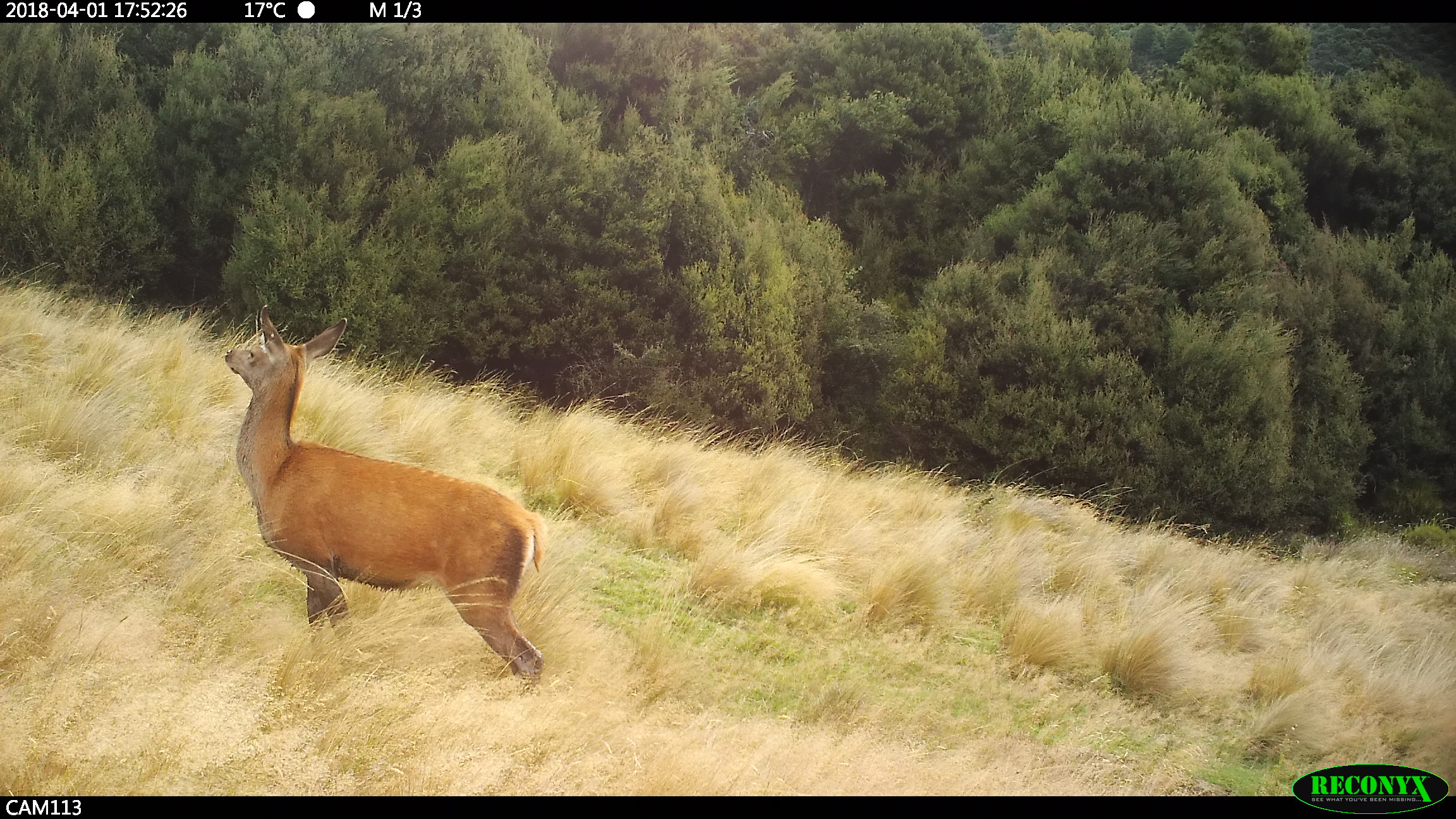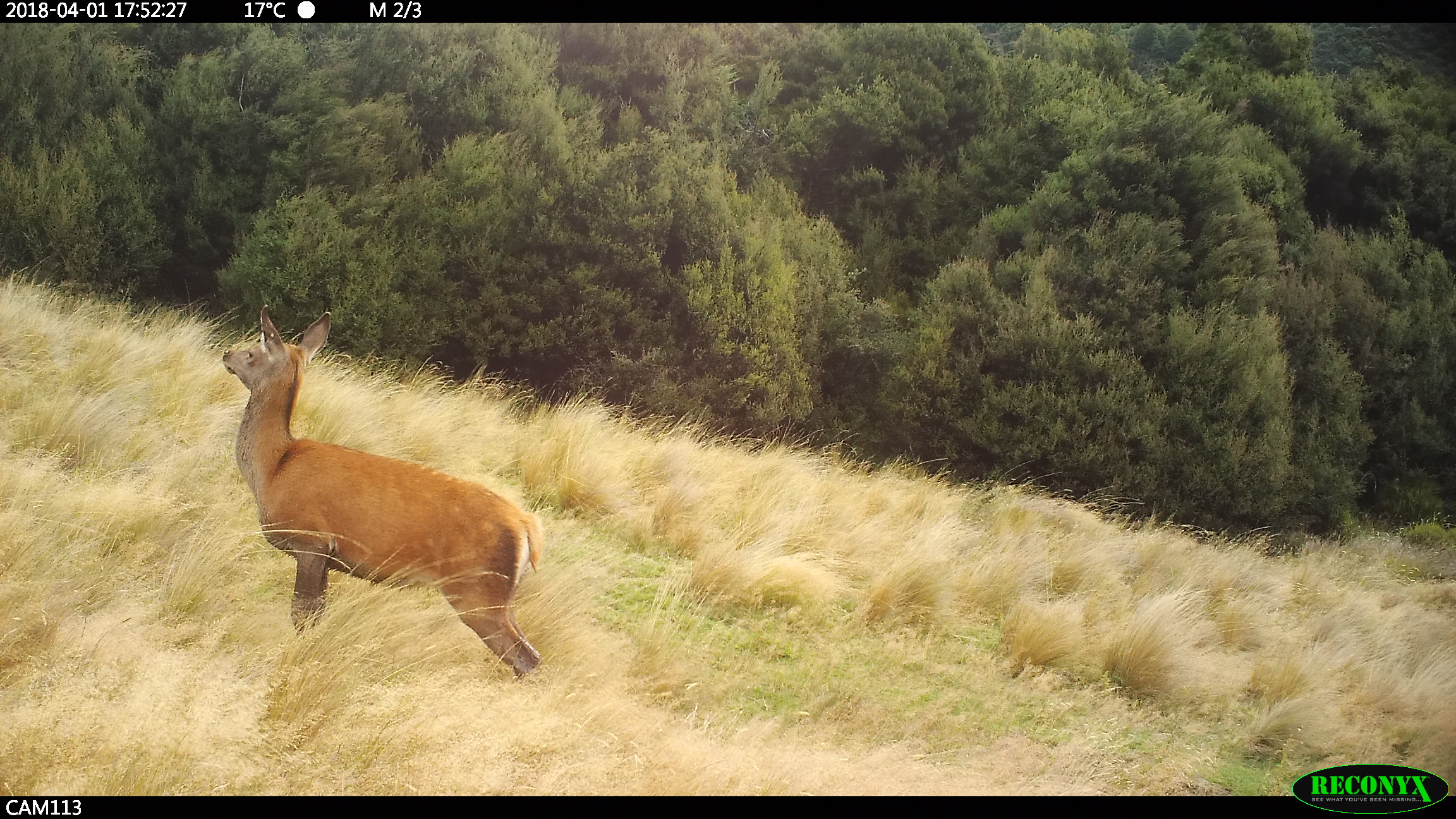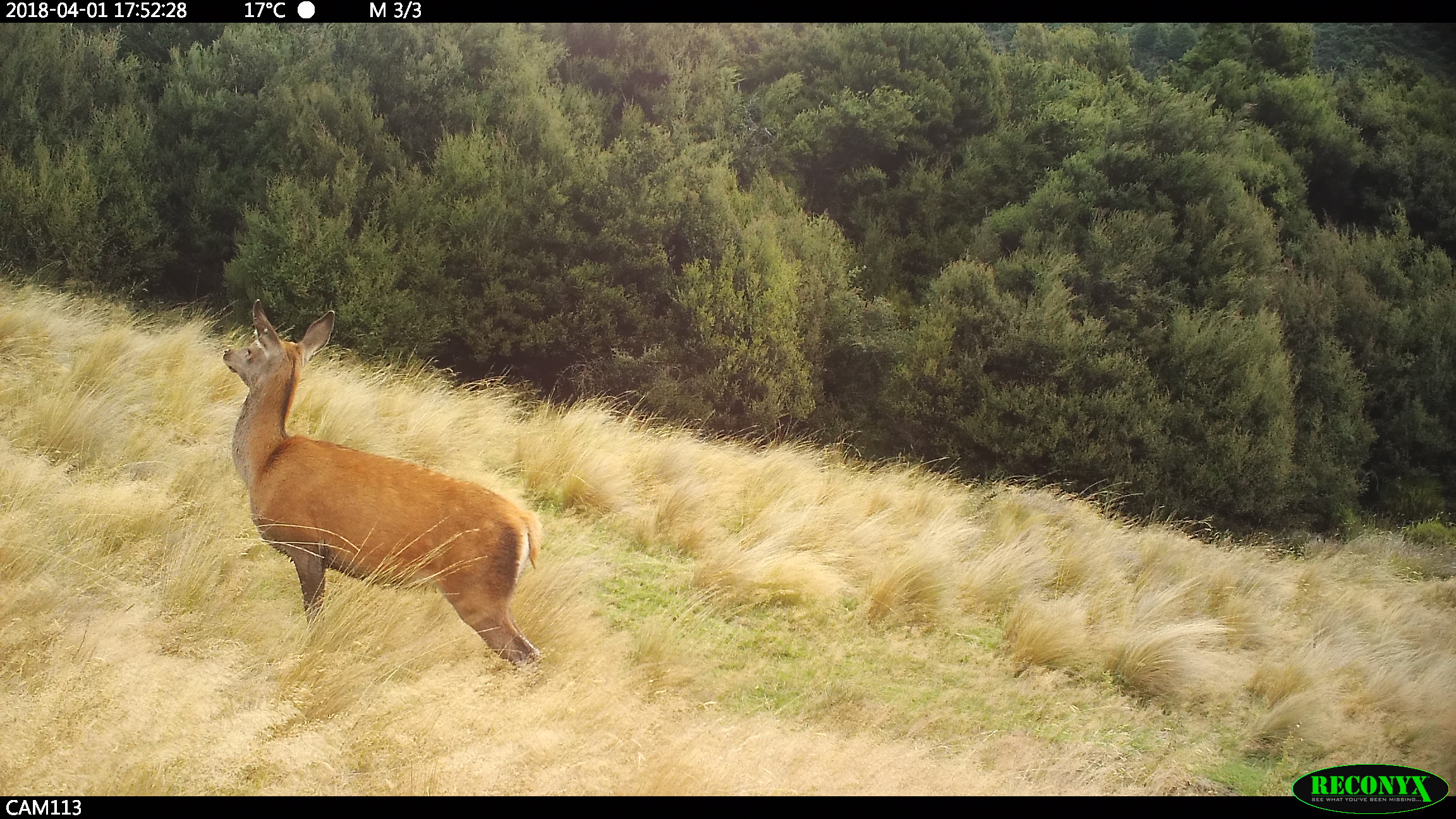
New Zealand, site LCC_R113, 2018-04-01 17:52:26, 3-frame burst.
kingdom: Animalia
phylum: Chordata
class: Mammalia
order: Artiodactyla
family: Cervidae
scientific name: Cervidae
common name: deer